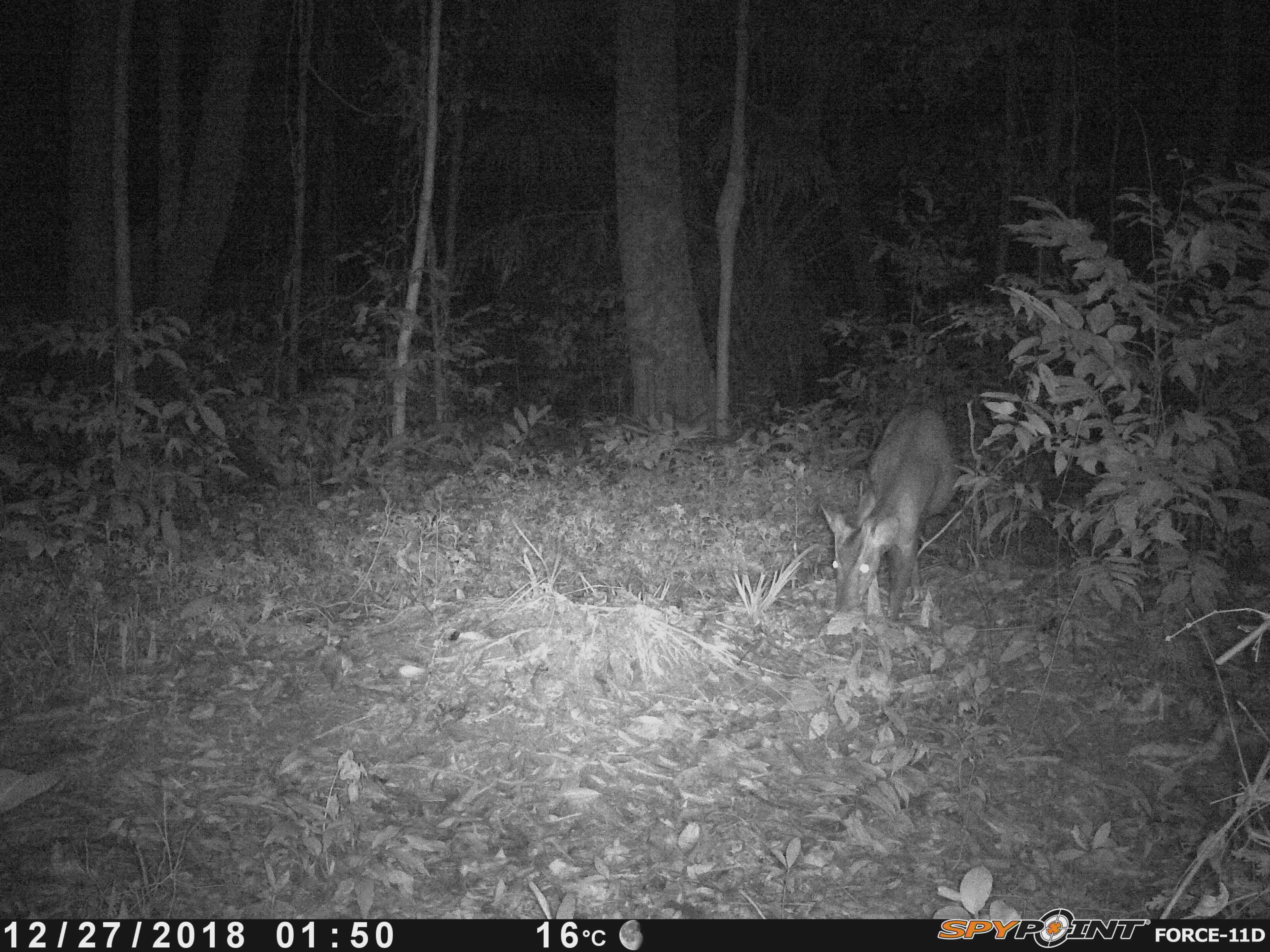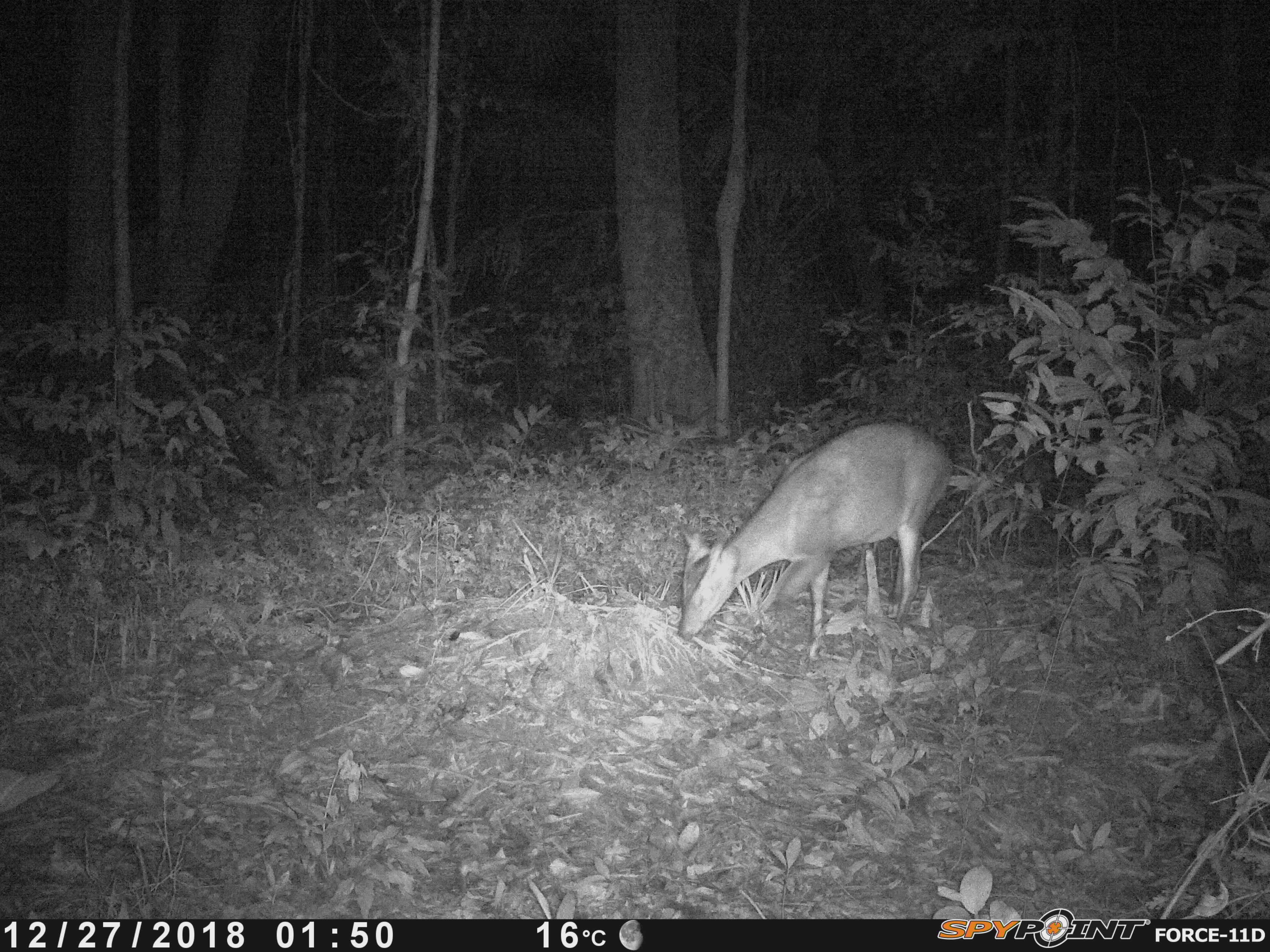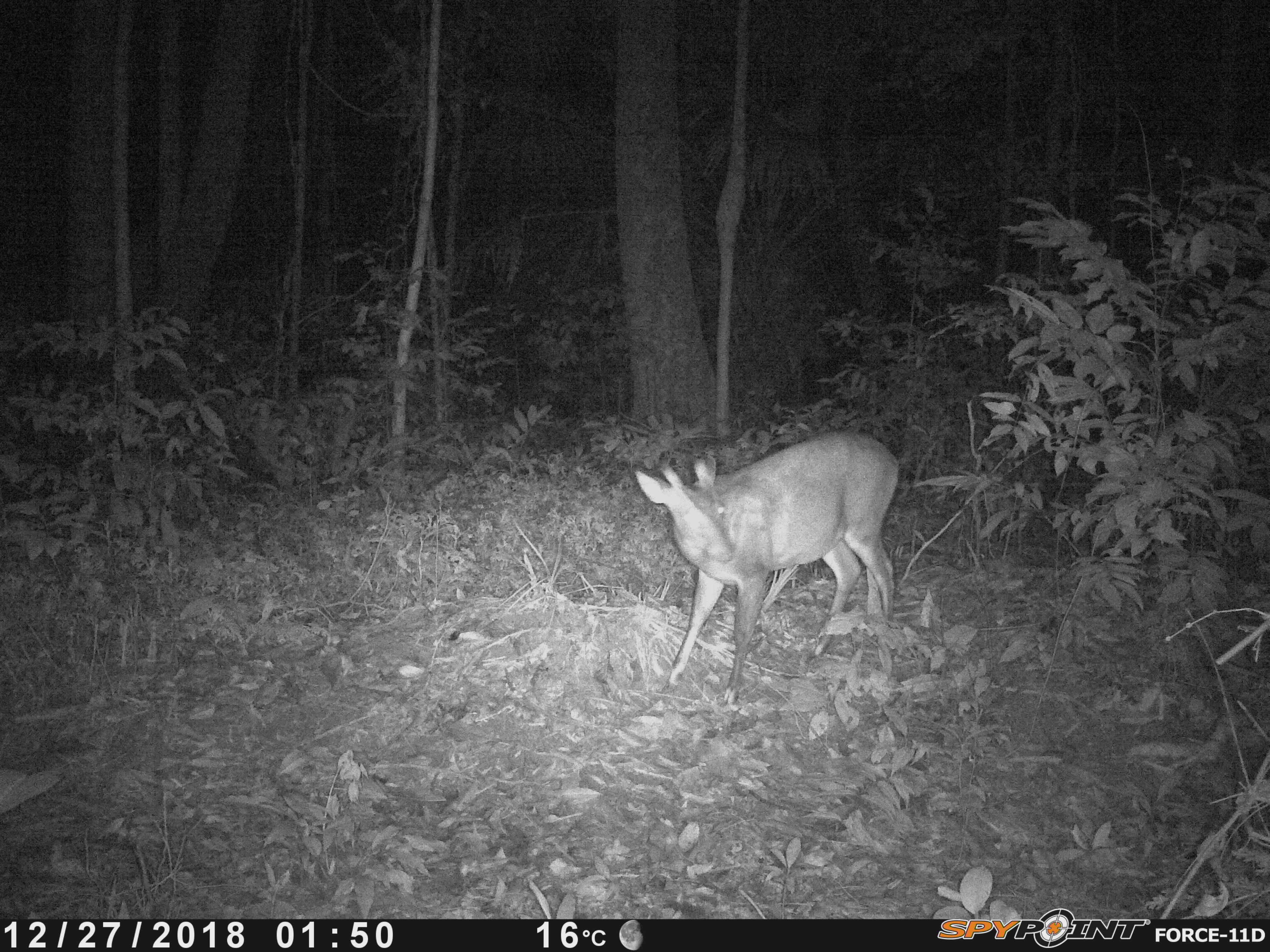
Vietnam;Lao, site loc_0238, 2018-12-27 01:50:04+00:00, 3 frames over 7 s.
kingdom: Animalia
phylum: Chordata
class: Mammalia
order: Artiodactyla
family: Cervidae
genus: Muntiacus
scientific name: Muntiacus vuquangensis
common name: large-antlered muntjac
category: large antlered muntjac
Large antlered muntjac (large-antlered muntjac) (Muntiacus vuquangensis). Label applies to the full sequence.